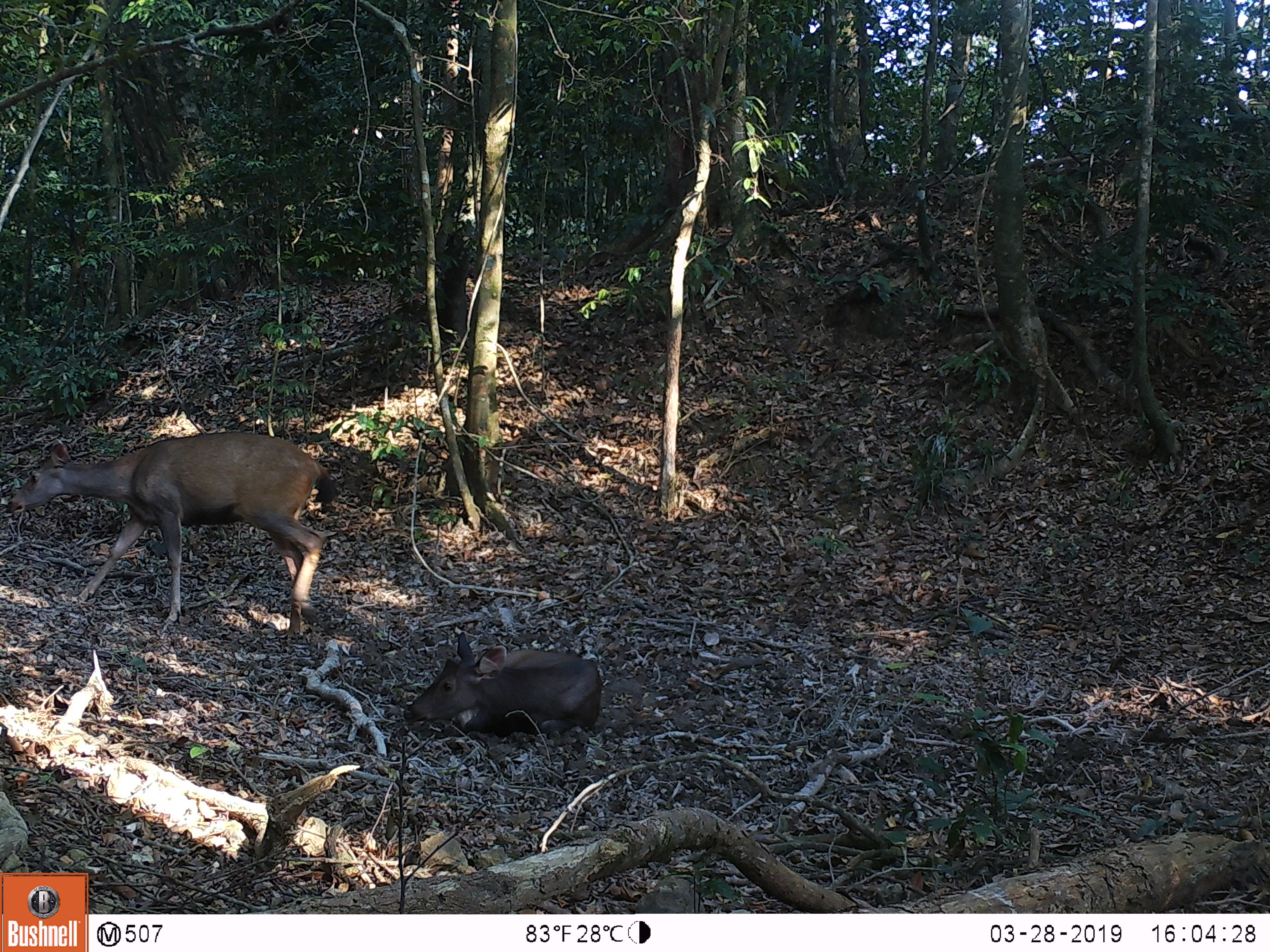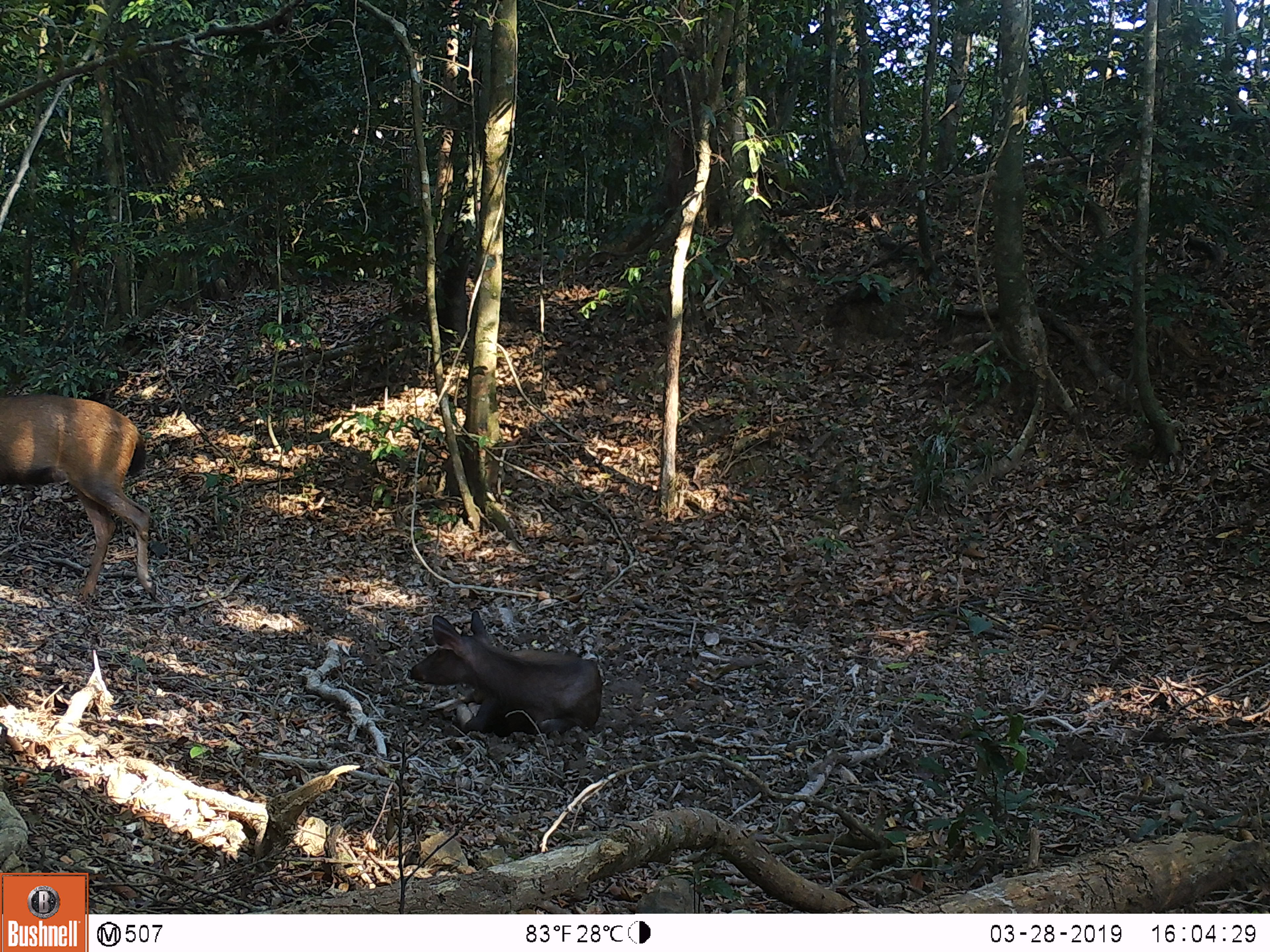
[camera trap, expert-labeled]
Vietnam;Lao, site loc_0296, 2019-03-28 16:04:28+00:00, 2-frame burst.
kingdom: Animalia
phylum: Chordata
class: Mammalia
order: Artiodactyla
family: Cervidae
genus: Rusa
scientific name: Rusa unicolor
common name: sambar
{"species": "sambar (Rusa unicolor)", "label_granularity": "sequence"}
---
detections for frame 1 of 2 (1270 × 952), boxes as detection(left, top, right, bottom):
sambar: detection(5, 429, 341, 639); detection(402, 630, 602, 741)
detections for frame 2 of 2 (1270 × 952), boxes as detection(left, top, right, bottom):
sambar: detection(0, 392, 156, 600); detection(408, 609, 602, 735)